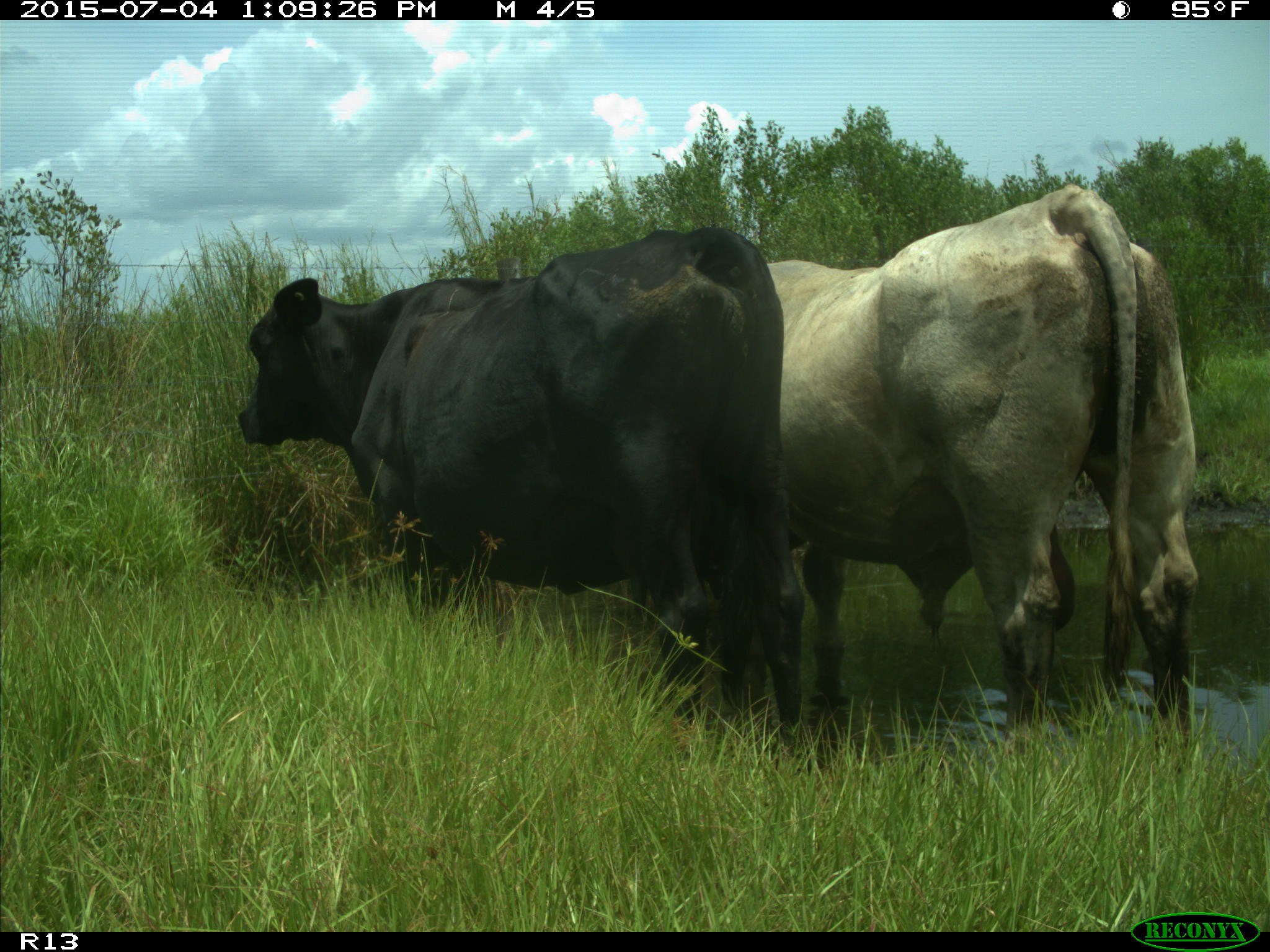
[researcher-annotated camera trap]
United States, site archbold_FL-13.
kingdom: Animalia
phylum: Chordata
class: Mammalia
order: Artiodactyla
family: Bovidae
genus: Bos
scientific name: Bos taurus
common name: domestic cow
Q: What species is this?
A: Bos taurus (domestic cow).